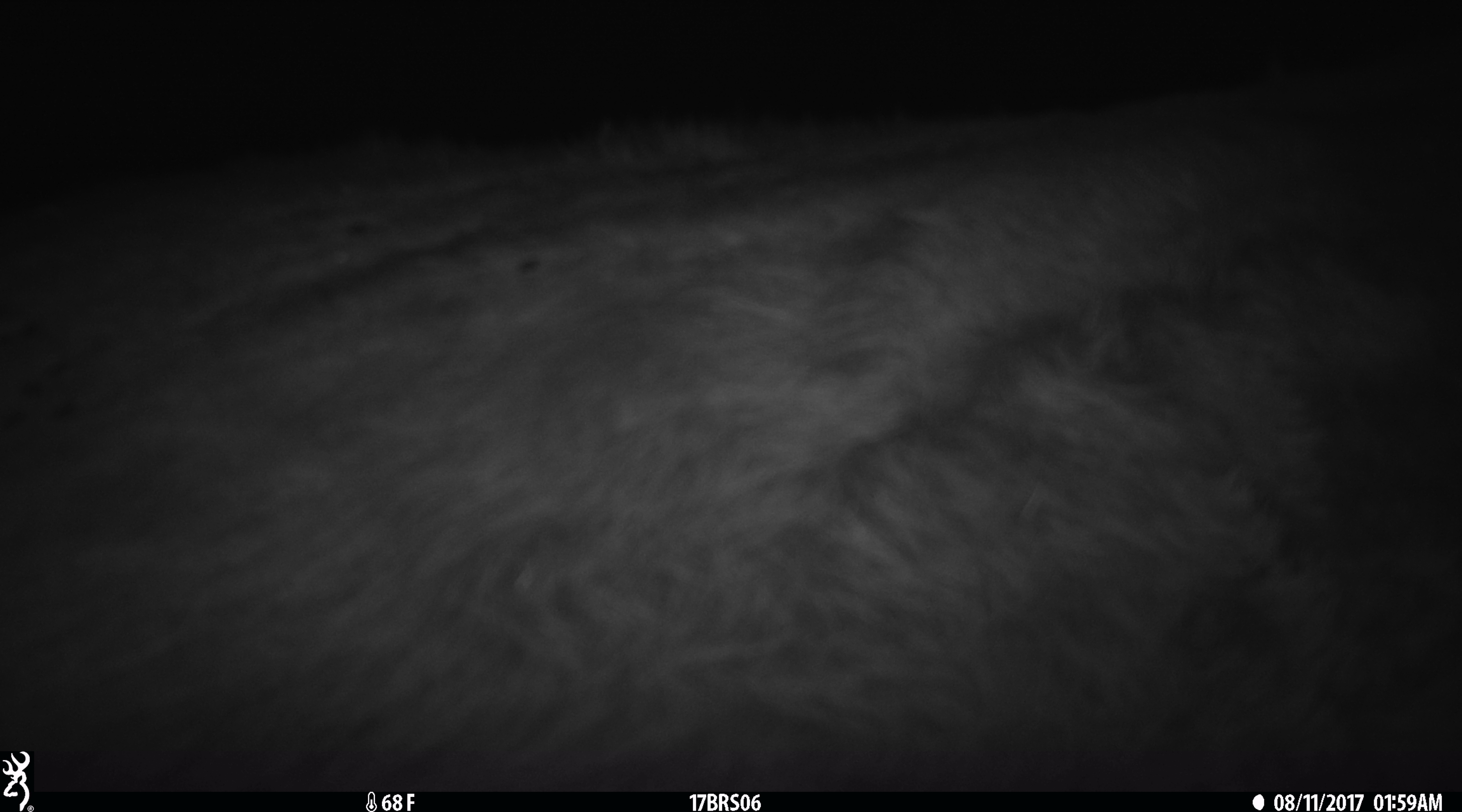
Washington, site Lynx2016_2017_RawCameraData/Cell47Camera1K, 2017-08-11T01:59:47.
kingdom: Animalia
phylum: Chordata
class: Mammalia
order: Artiodactyla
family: Bovidae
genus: Bos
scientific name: Bos taurus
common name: domestic cattle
Domestic cattle (Bos taurus). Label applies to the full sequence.